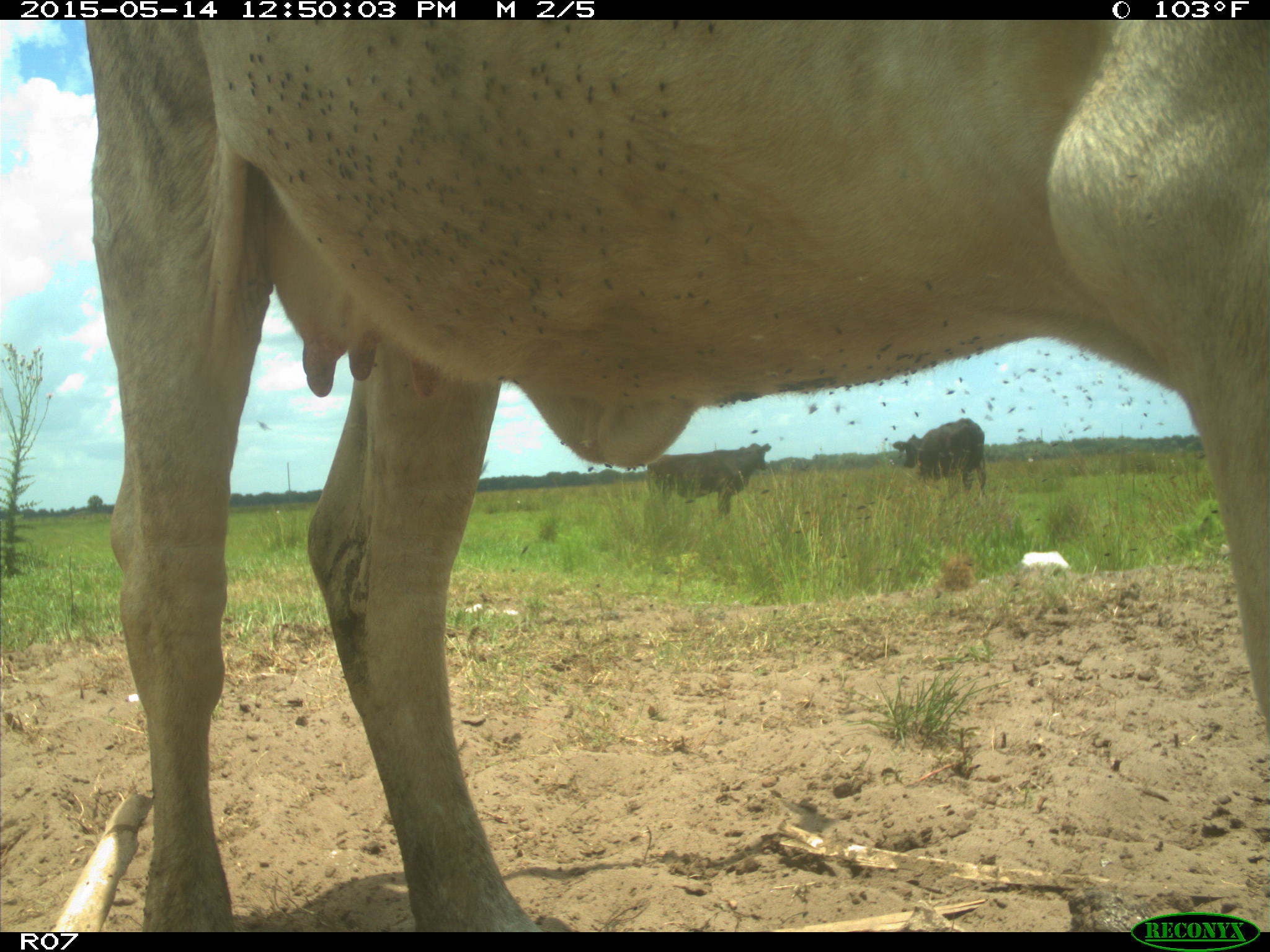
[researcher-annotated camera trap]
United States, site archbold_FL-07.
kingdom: Animalia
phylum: Chordata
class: Mammalia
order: Artiodactyla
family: Bovidae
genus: Bos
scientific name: Bos taurus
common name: domestic cow